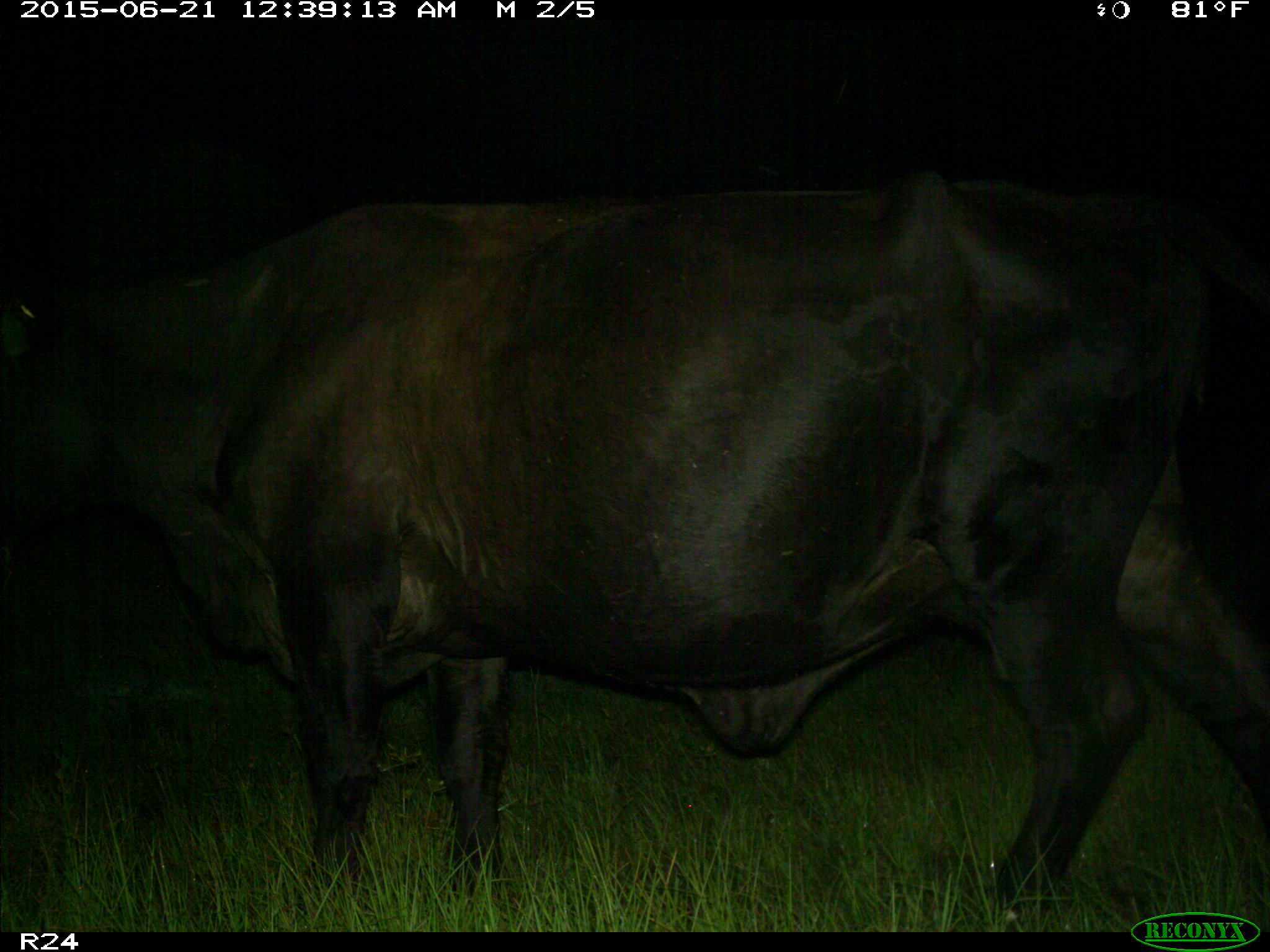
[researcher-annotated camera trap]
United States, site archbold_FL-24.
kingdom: Animalia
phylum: Chordata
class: Mammalia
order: Artiodactyla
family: Bovidae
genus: Bos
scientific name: Bos taurus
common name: domestic cow